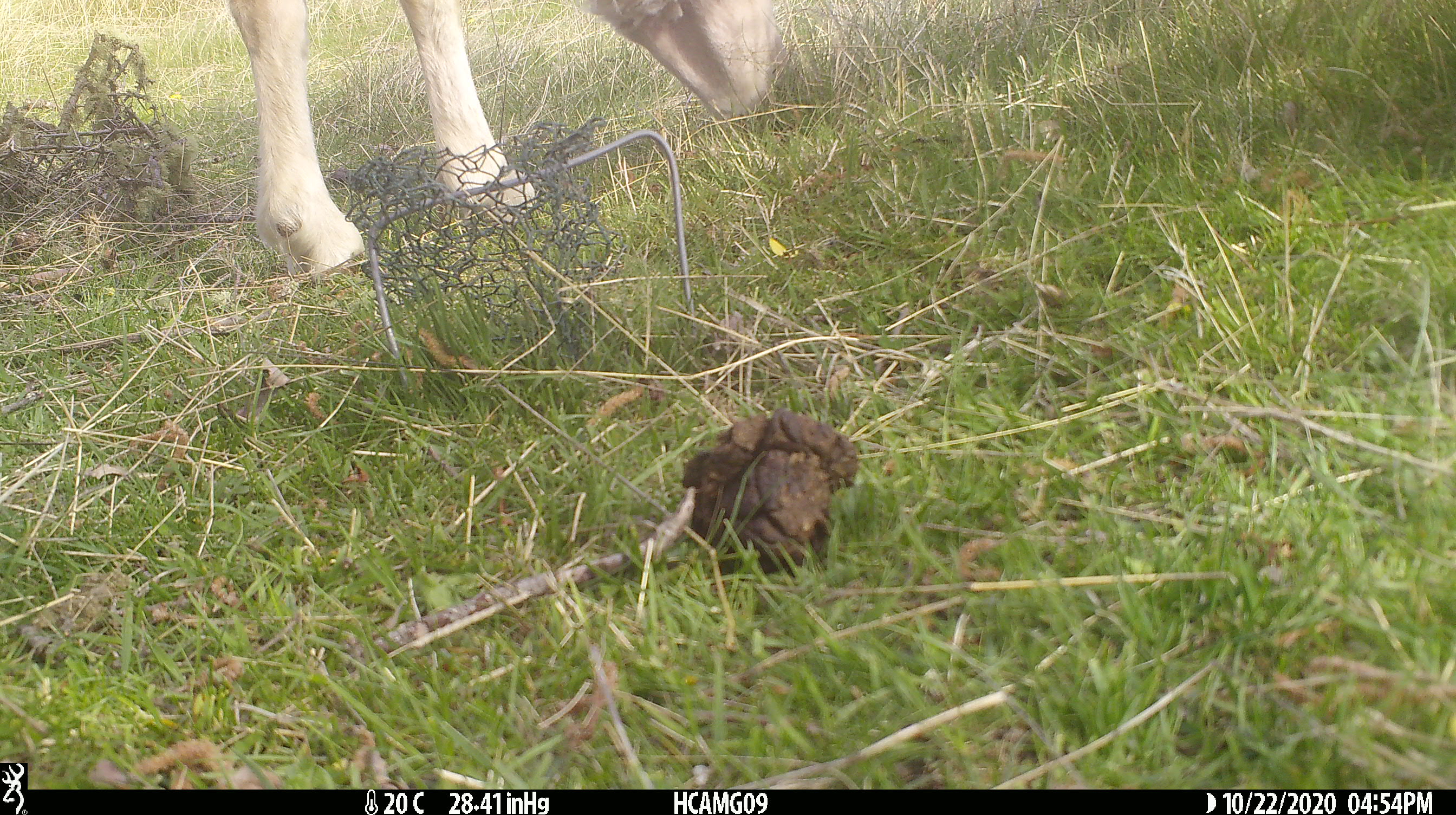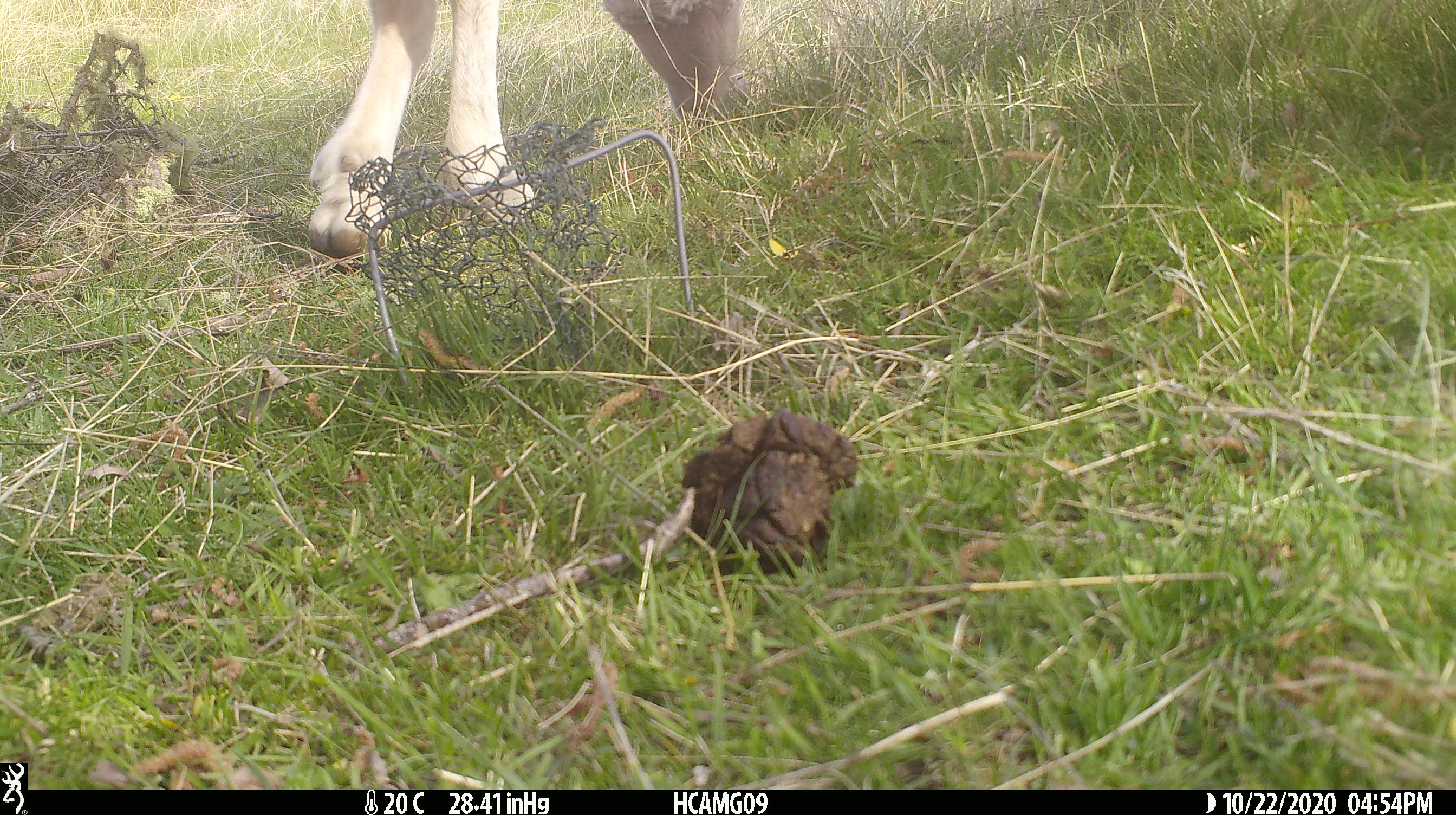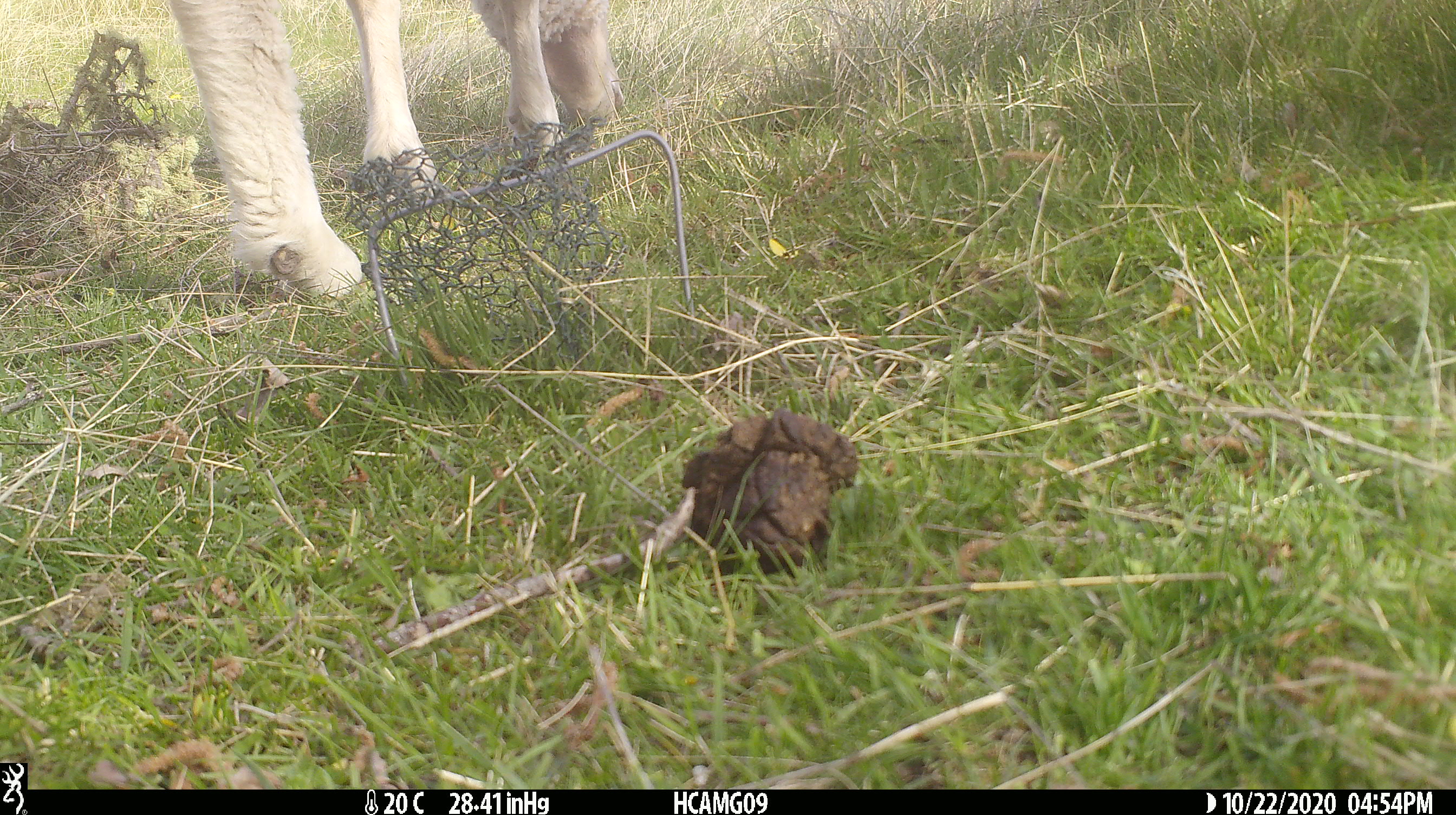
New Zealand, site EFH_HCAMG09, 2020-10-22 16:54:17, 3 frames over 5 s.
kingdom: Animalia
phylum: Chordata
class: Mammalia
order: Artiodactyla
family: Bovidae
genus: Ovis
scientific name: Ovis aries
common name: domestic sheep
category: sheep